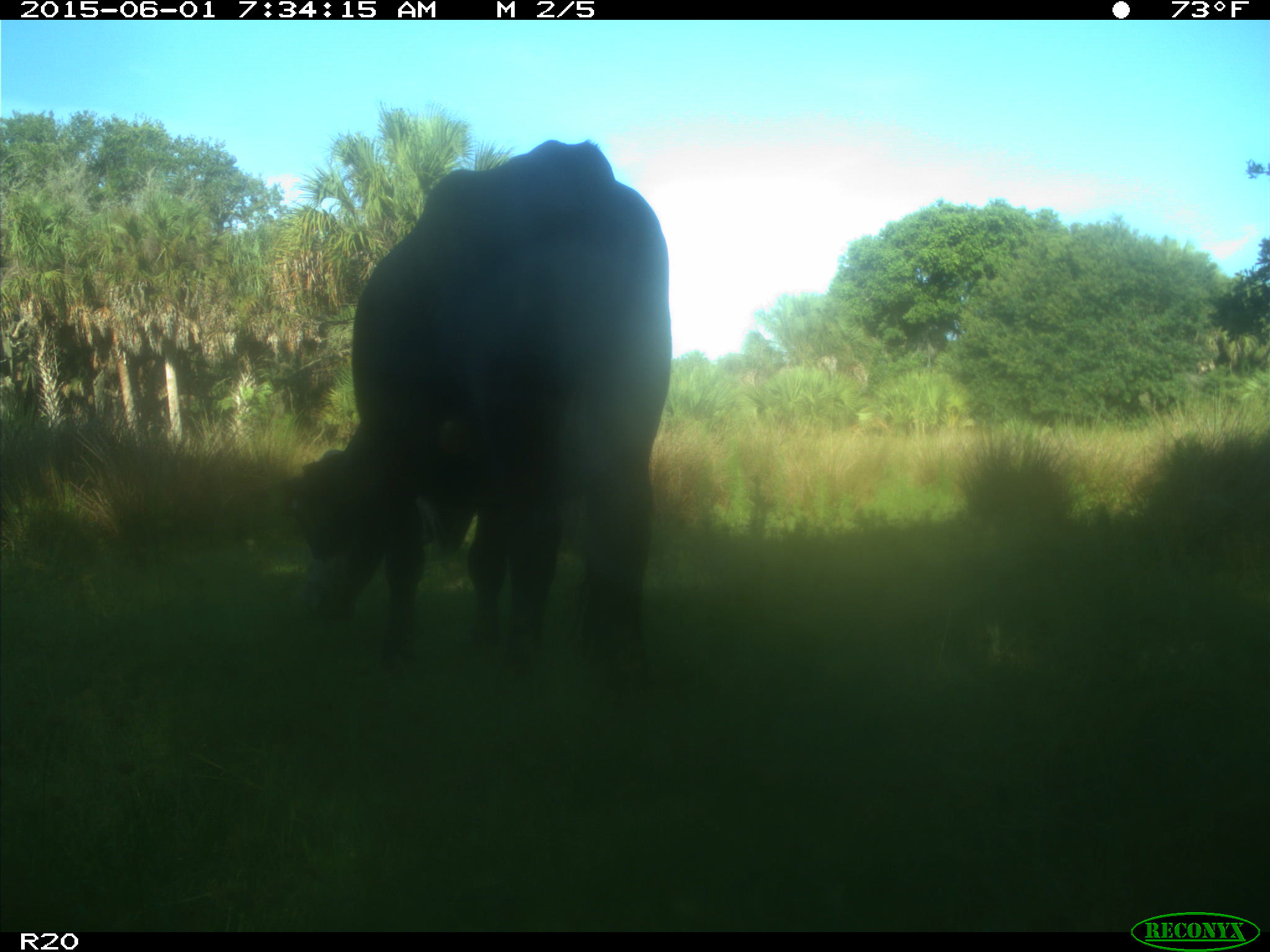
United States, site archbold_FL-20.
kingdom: Animalia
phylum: Chordata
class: Mammalia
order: Artiodactyla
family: Bovidae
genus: Bos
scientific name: Bos taurus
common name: domestic cow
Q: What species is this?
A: Bos taurus (domestic cow).